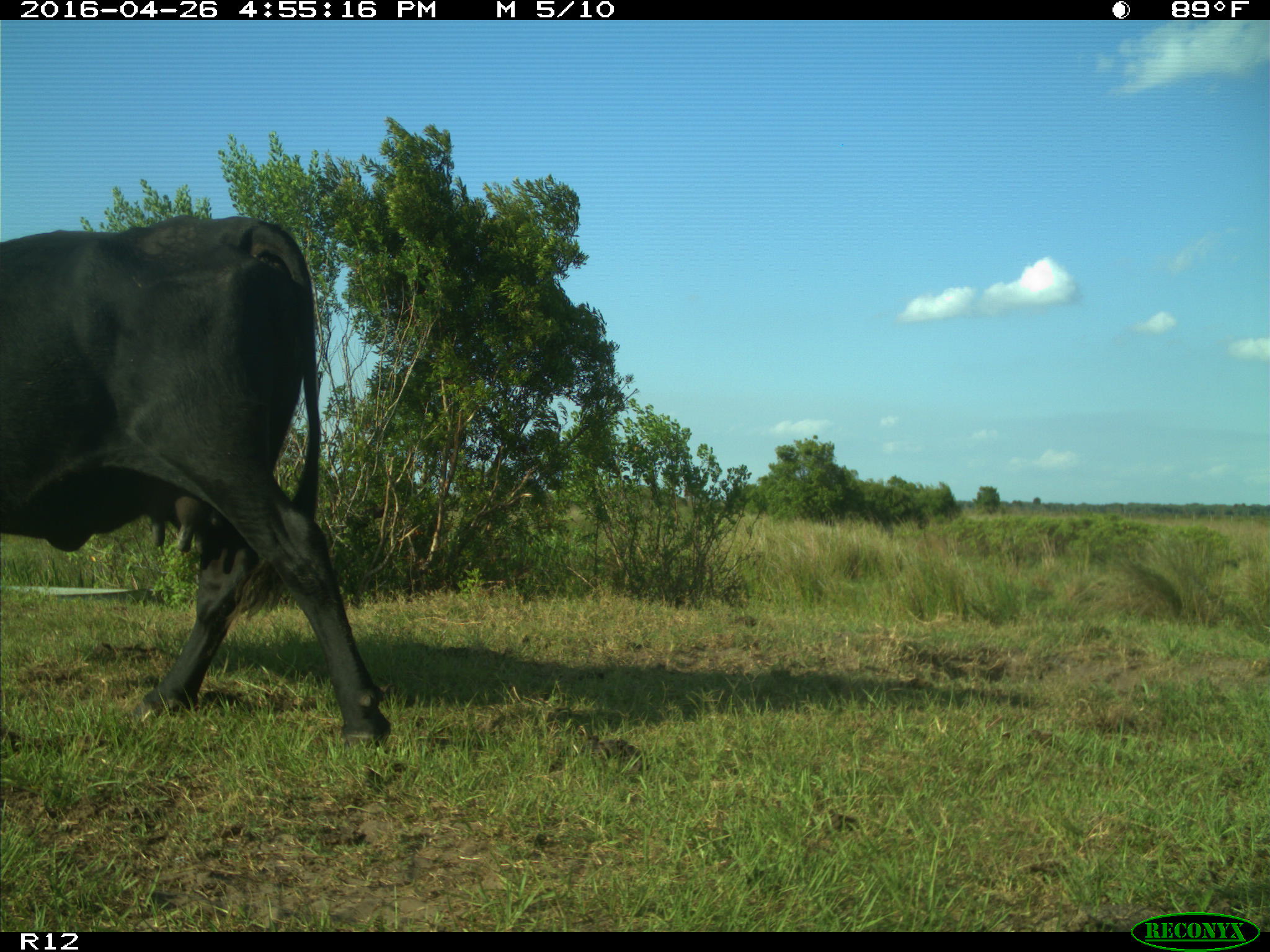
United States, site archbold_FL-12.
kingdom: Animalia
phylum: Chordata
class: Mammalia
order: Artiodactyla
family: Bovidae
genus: Bos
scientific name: Bos taurus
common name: domestic cow